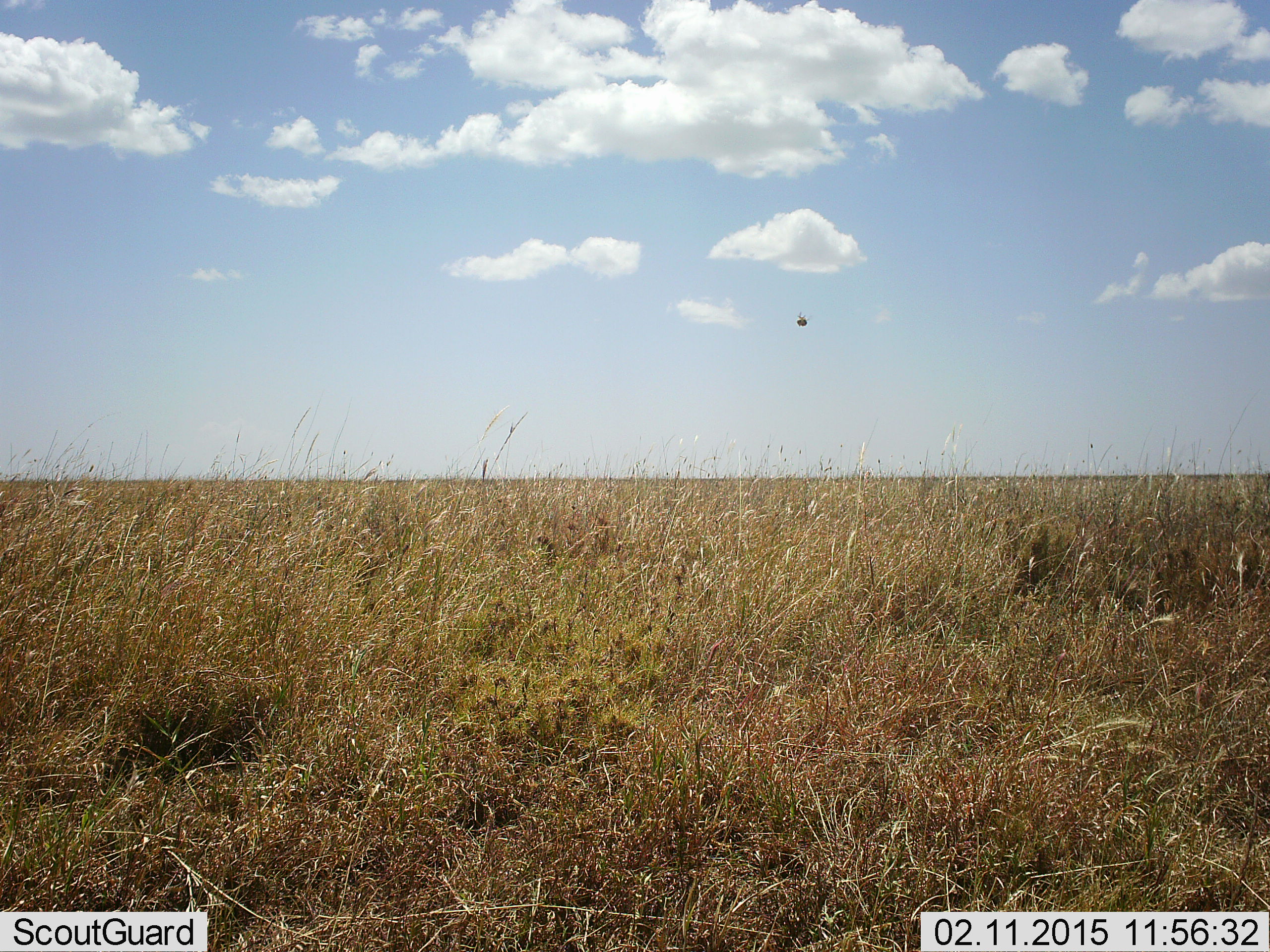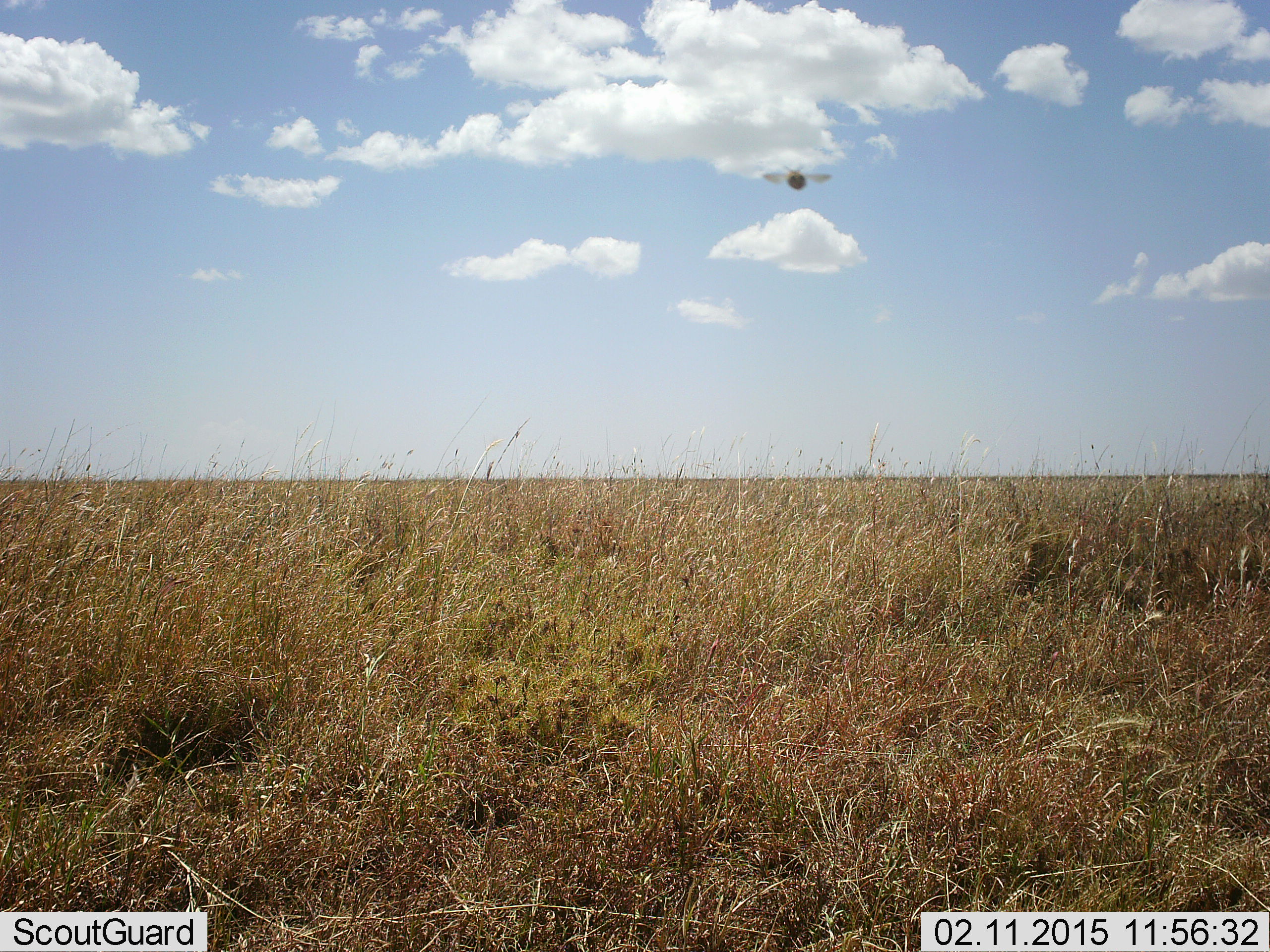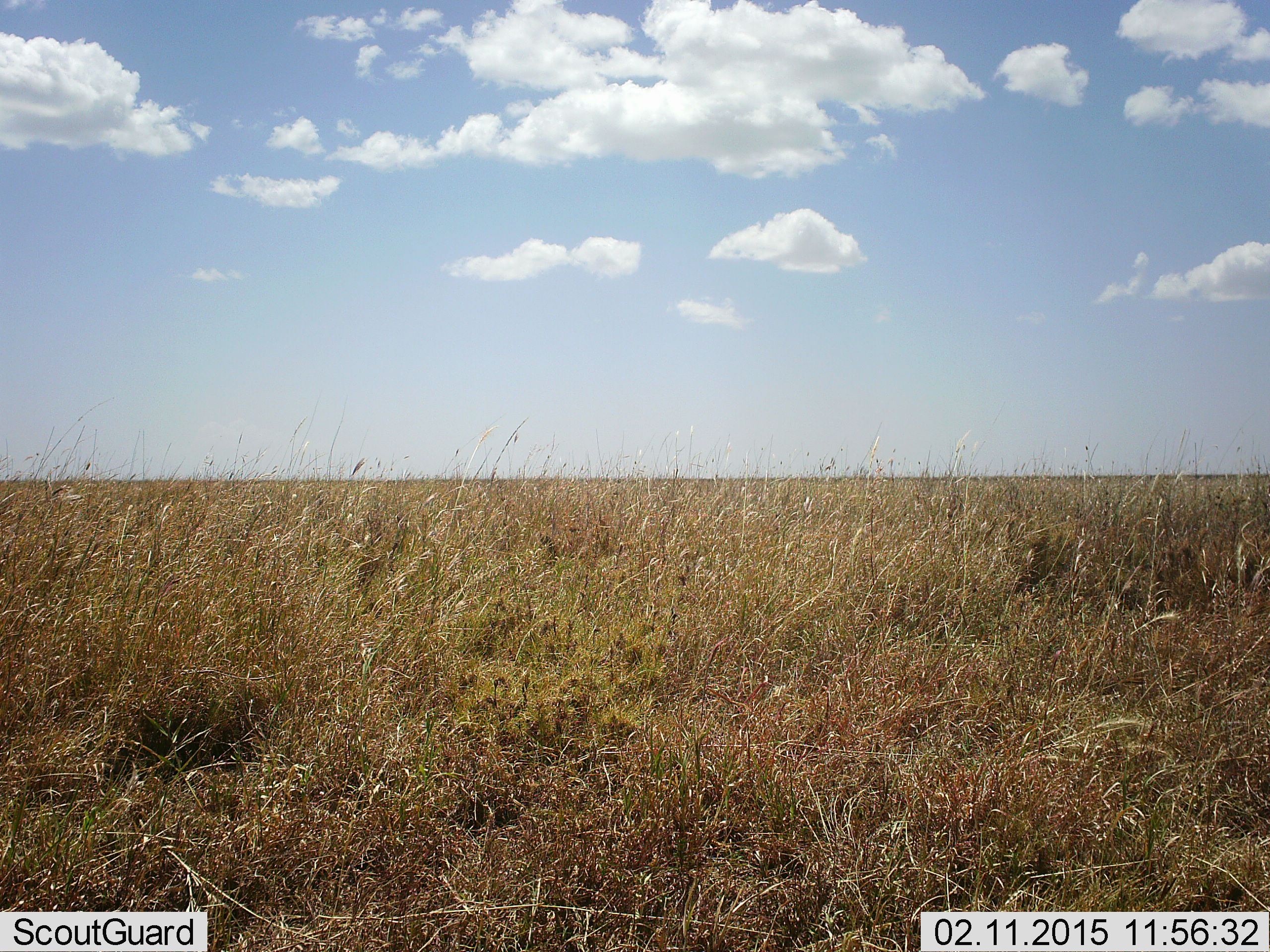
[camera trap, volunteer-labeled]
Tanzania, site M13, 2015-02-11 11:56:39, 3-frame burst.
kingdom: Animalia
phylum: Arthropoda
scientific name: Arthropoda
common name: arthropods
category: insectspider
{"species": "insectspider (arthropods) (Arthropoda)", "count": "1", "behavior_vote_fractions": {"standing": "0%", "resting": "0%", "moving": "100%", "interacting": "0%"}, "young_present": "0%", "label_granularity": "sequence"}